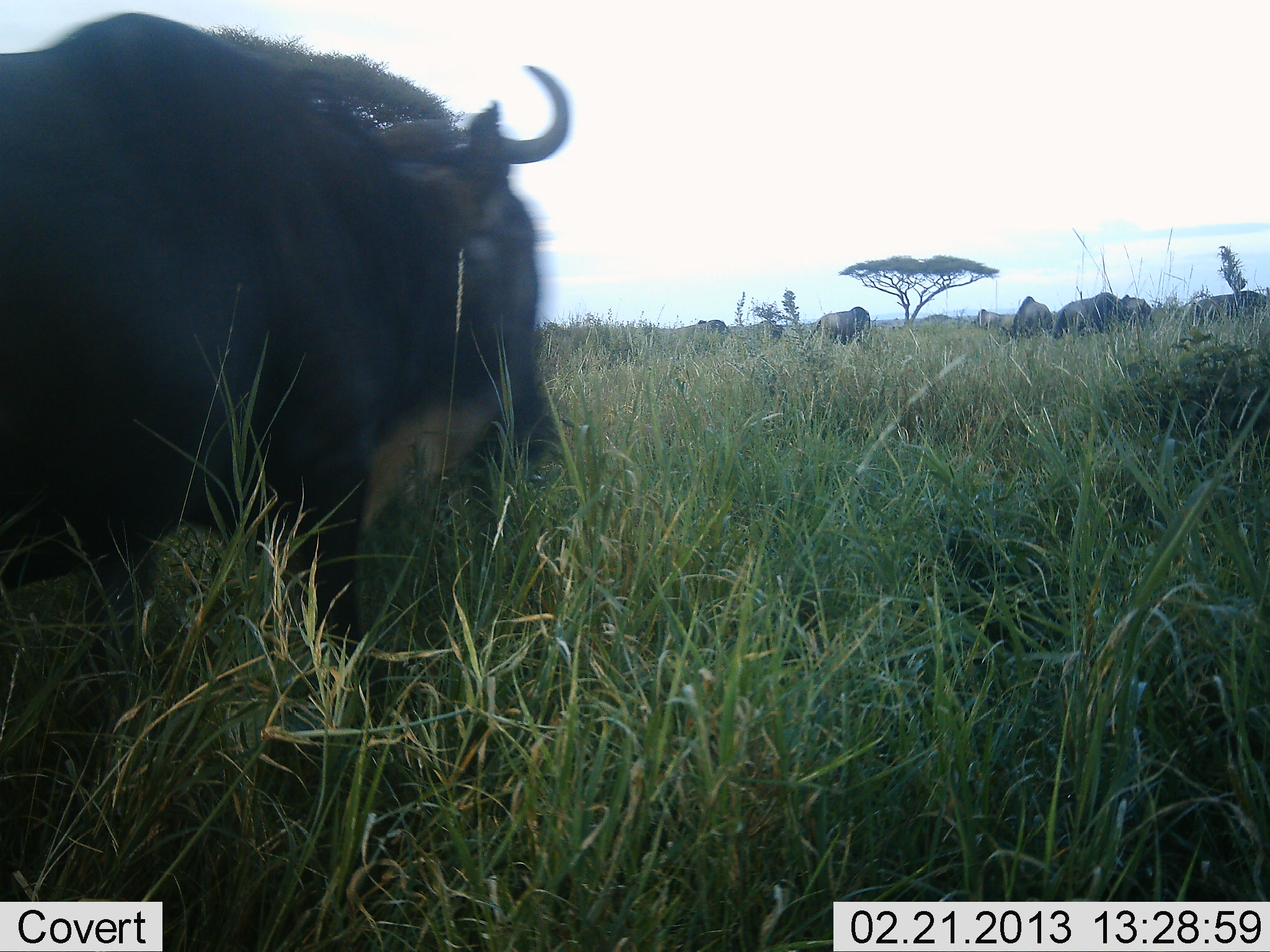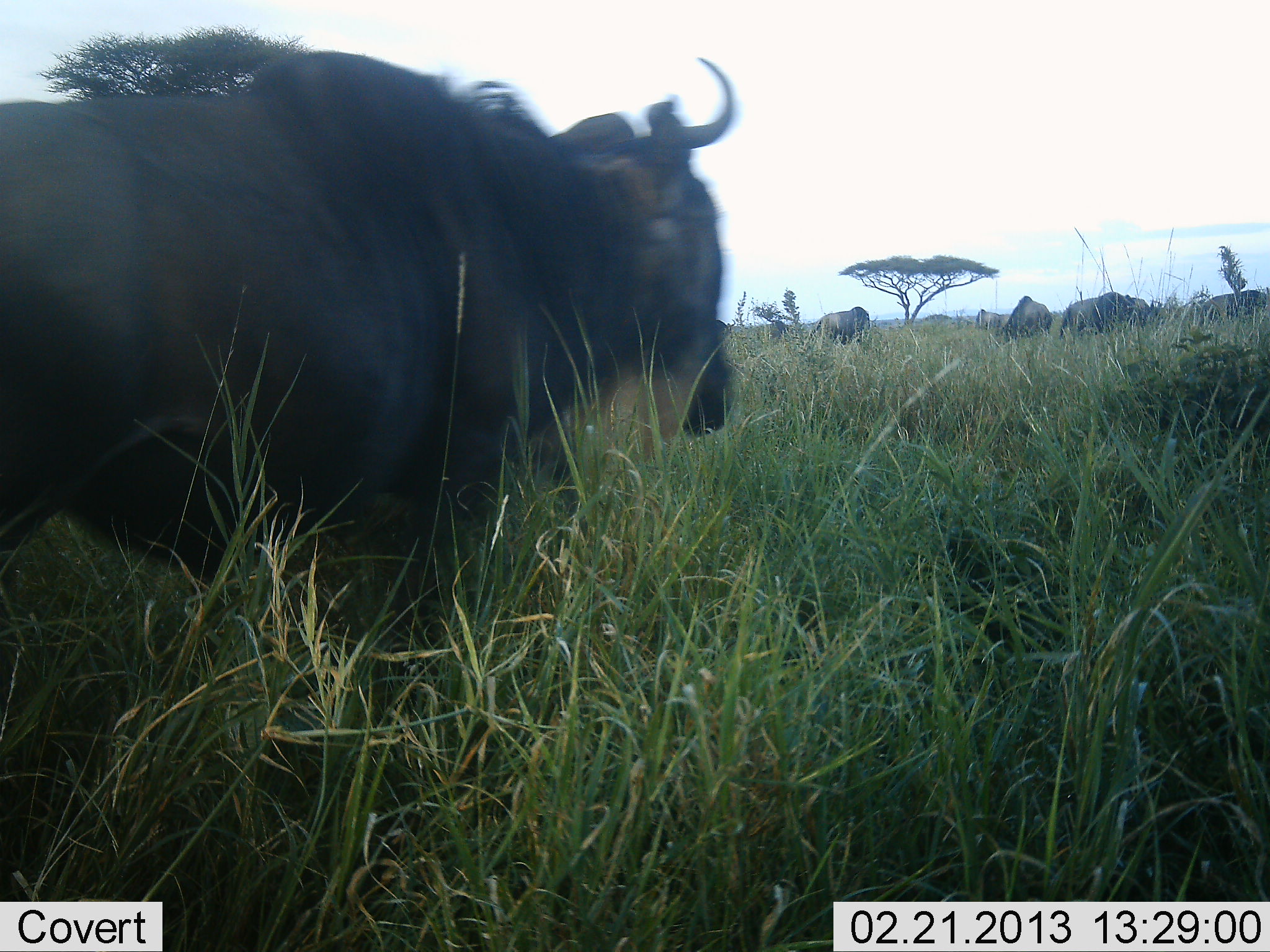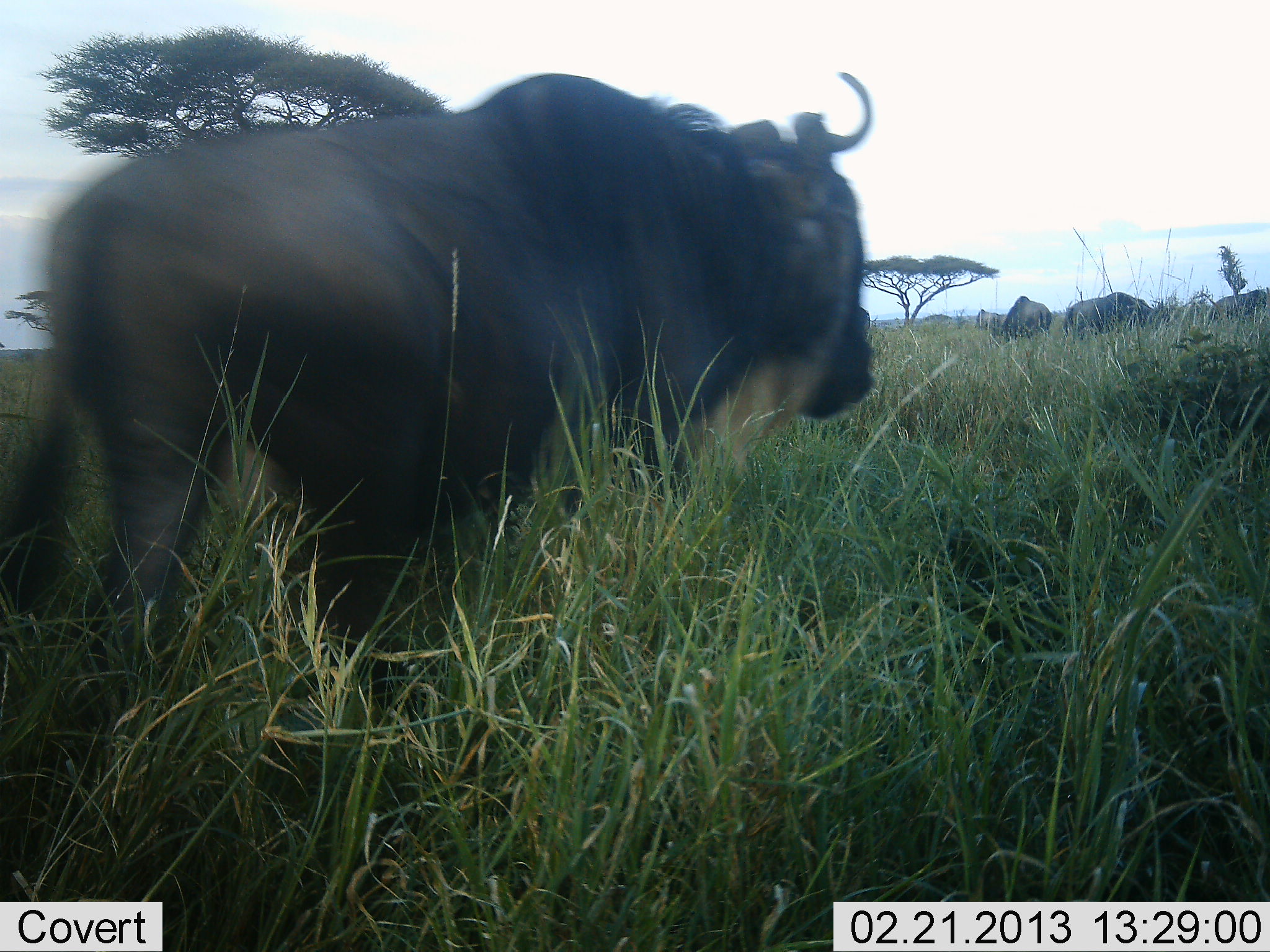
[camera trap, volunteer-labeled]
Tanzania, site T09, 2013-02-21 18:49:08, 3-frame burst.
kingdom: Animalia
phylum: Chordata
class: Mammalia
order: Artiodactyla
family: Bovidae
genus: Connochaetes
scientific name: Connochaetes taurinus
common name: blue wildebeest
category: wildebeest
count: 8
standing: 50%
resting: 6%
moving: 19%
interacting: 0%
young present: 0%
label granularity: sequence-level